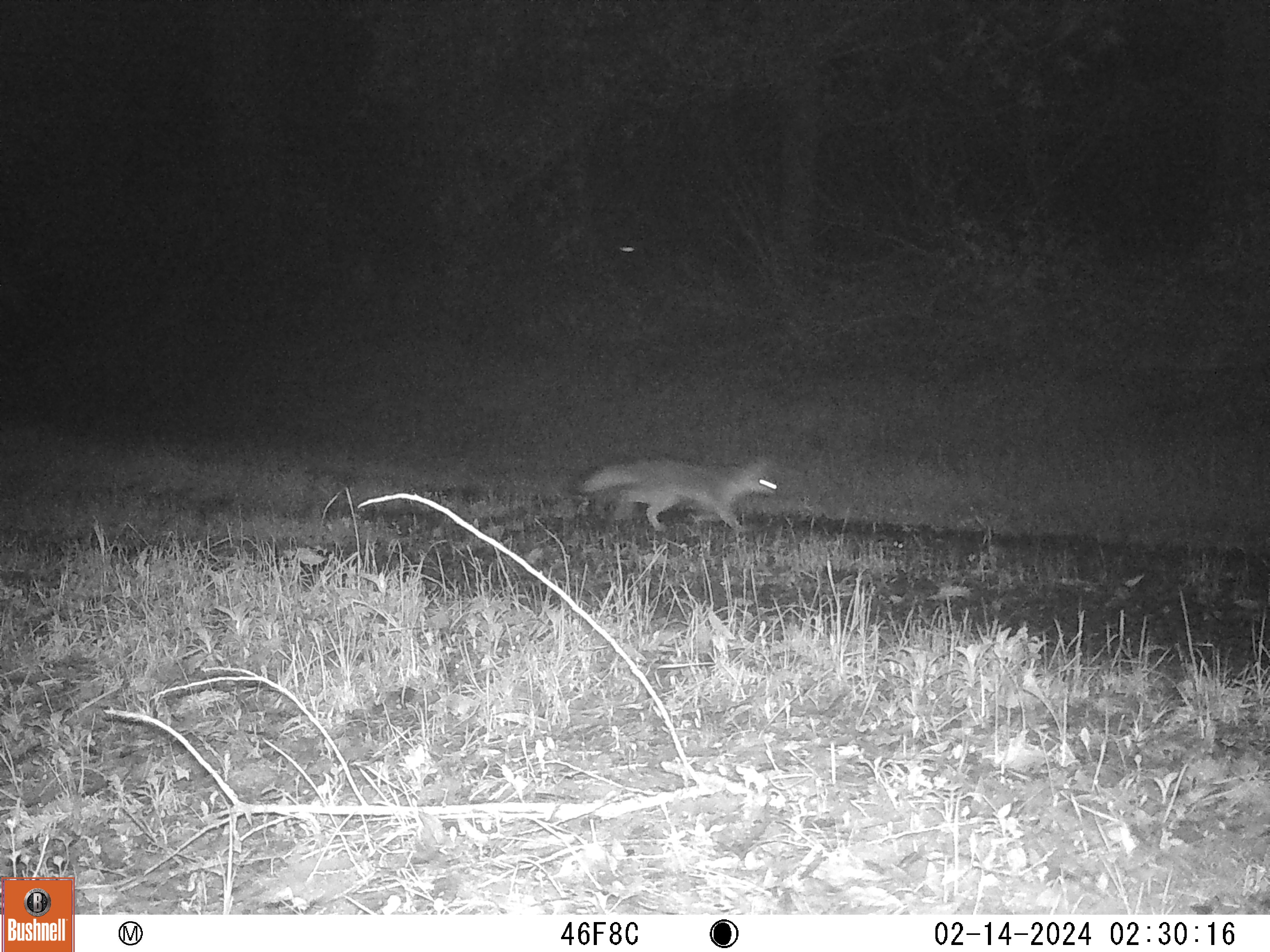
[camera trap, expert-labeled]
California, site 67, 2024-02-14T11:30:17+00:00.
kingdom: Animalia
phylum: Chordata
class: Mammalia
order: Carnivora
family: Canidae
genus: Urocyon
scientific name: Urocyon cinereoargenteus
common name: gray fox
Gray fox (Urocyon cinereoargenteus).